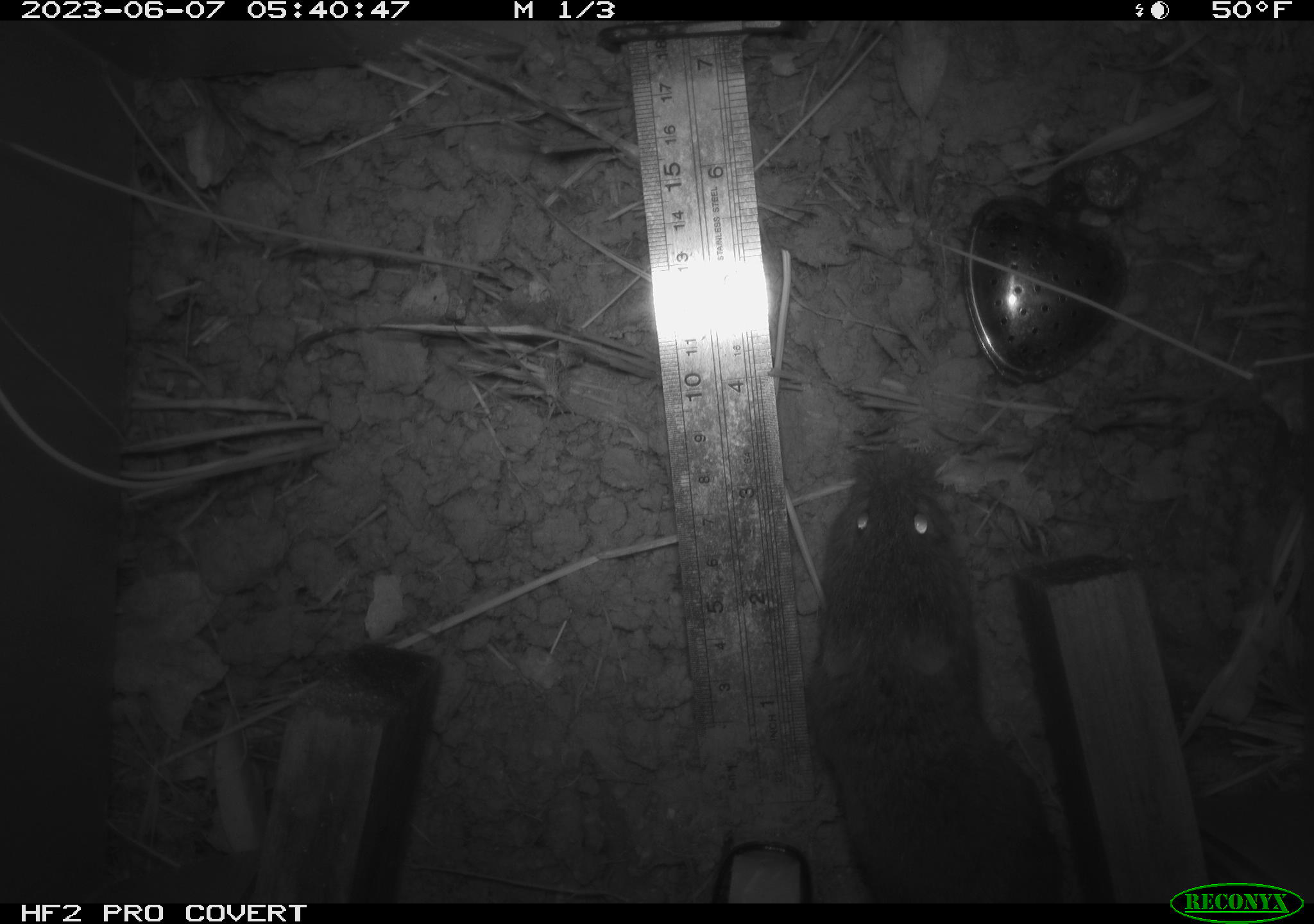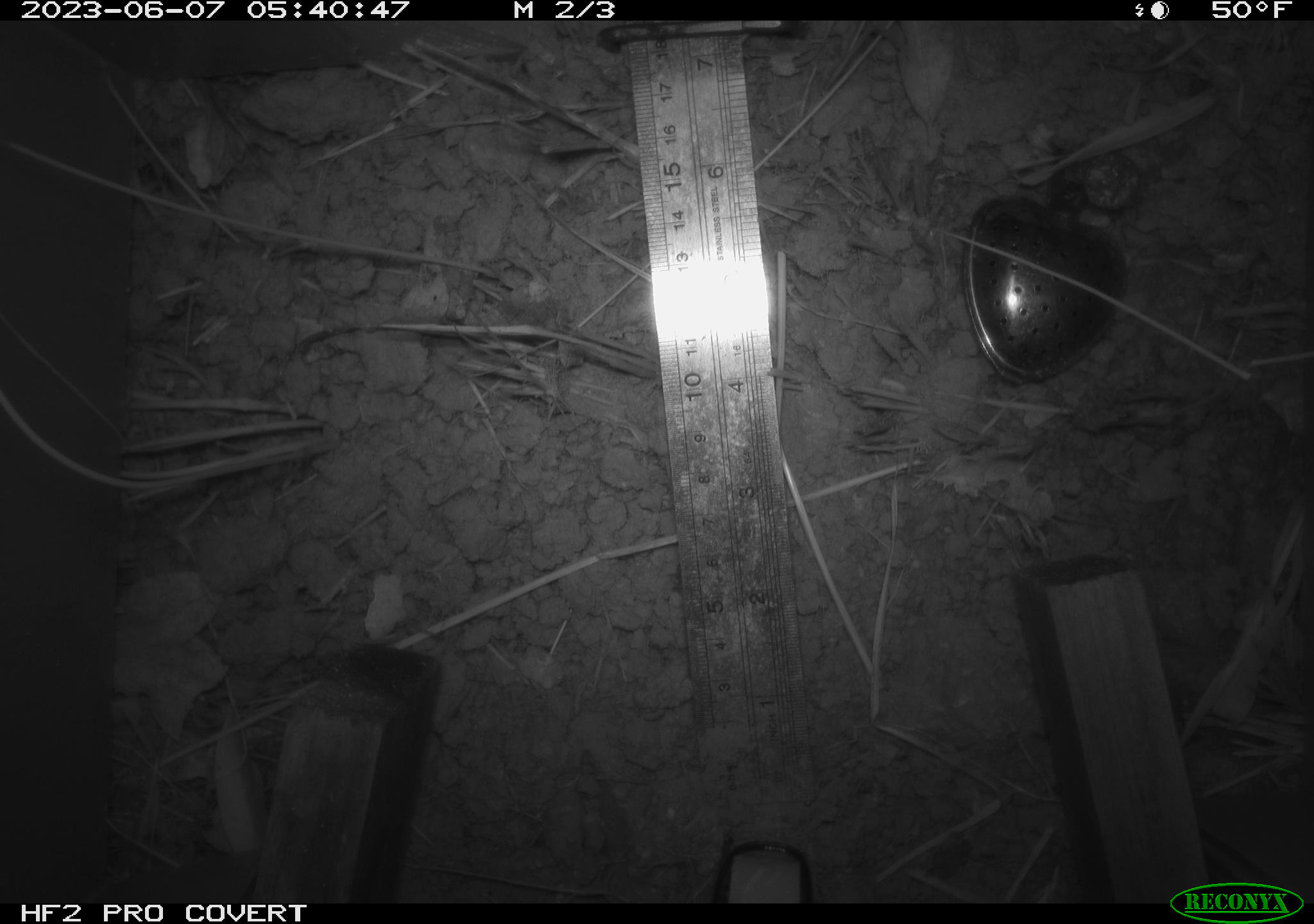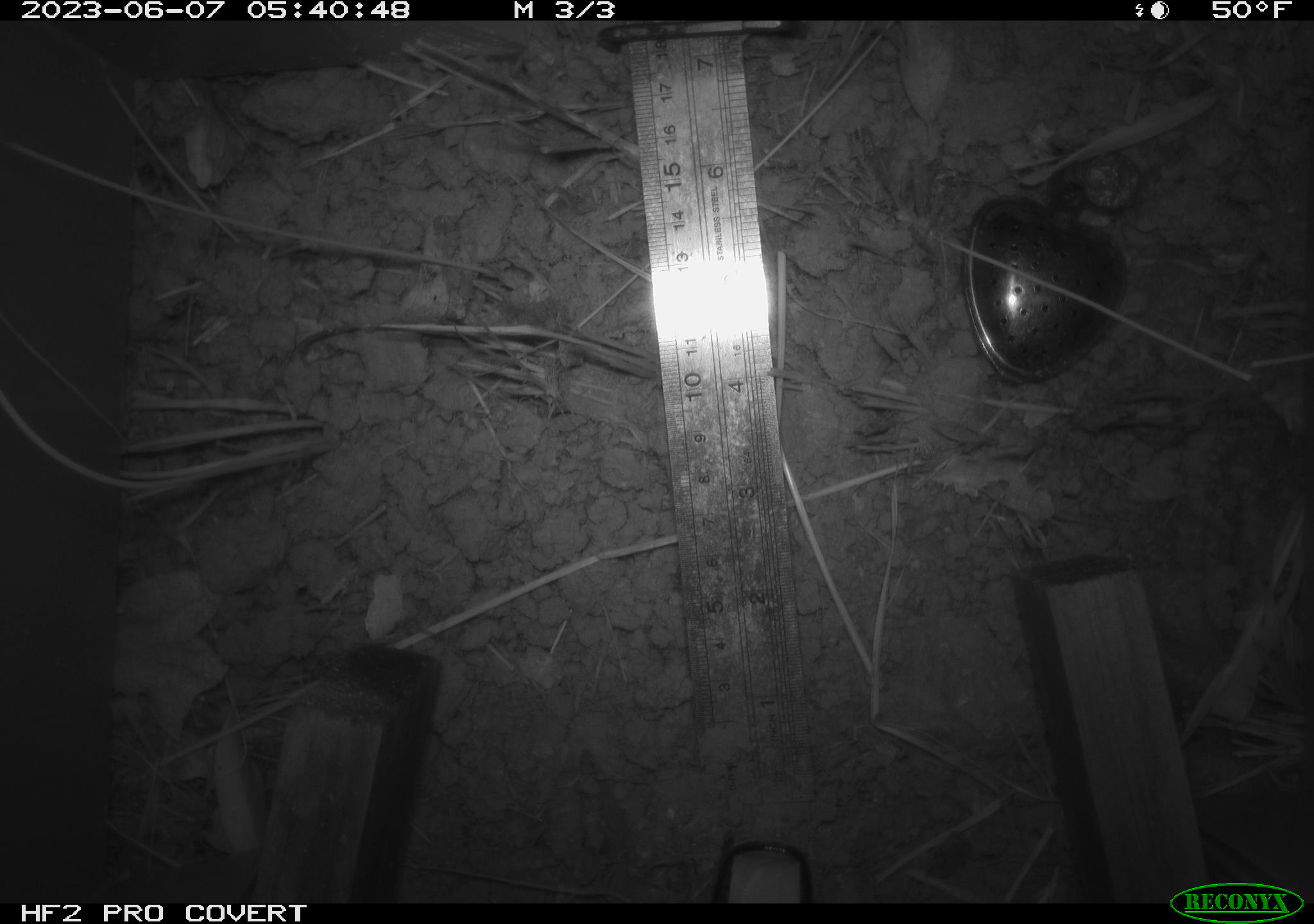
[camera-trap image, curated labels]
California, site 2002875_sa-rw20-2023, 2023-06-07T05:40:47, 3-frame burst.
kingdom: Animalia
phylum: Chordata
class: Mammalia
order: Rodentia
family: Cricetidae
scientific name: Arvicolinae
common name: voles, lemmings, and muskrats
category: arvicolinae subfamily